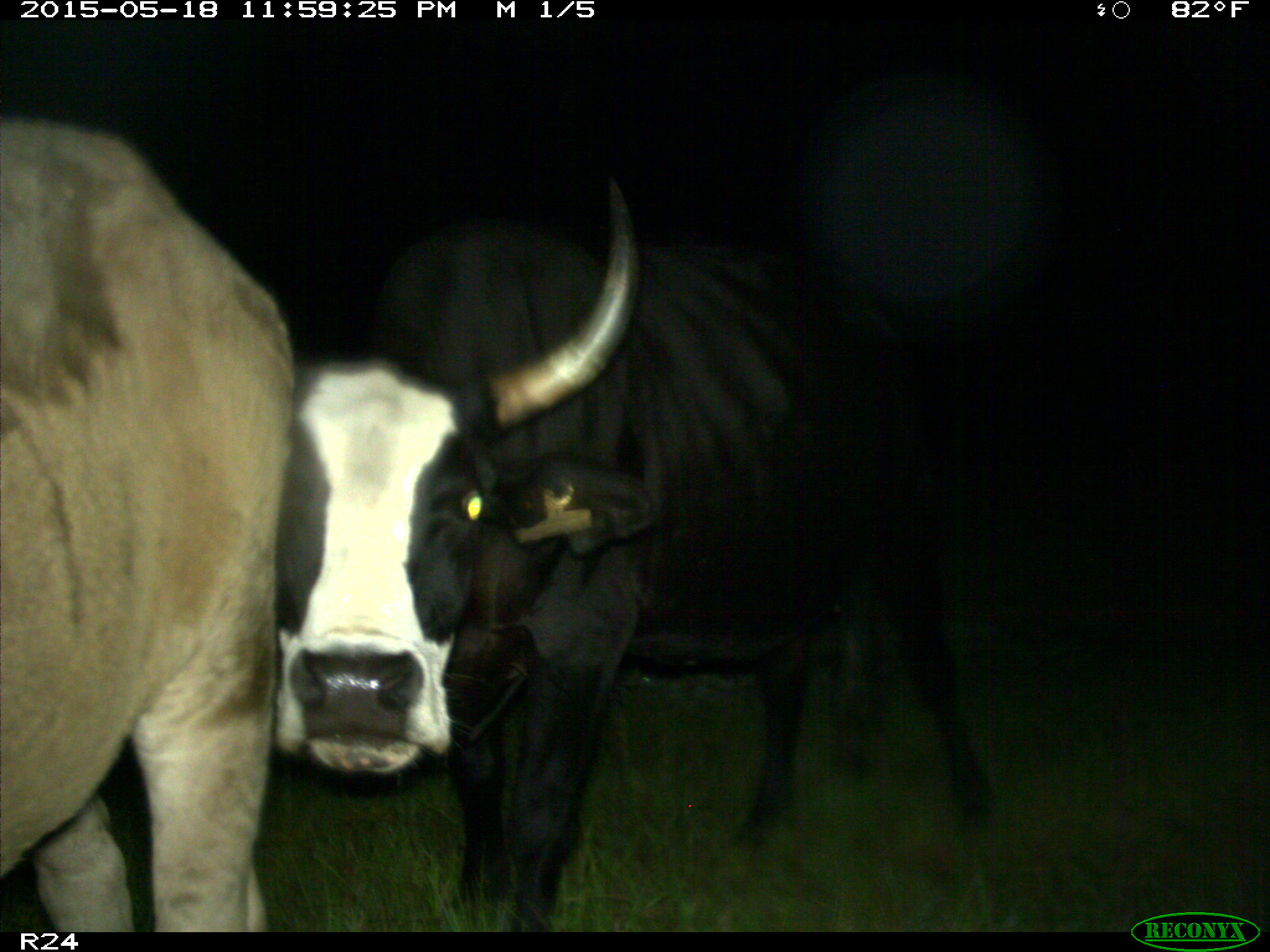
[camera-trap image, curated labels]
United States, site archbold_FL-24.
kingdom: Animalia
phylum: Chordata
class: Mammalia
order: Artiodactyla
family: Bovidae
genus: Bos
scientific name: Bos taurus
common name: domestic cow